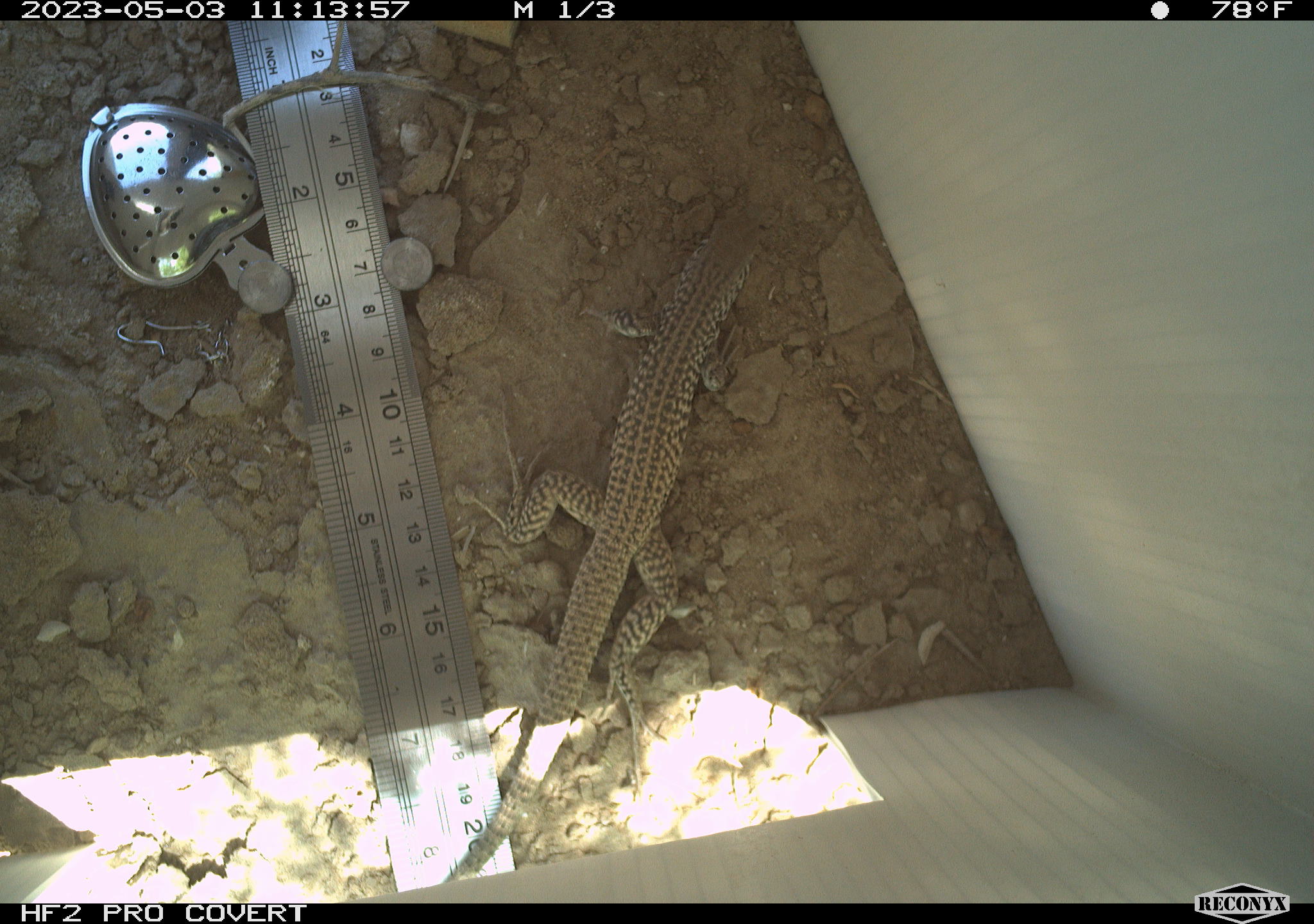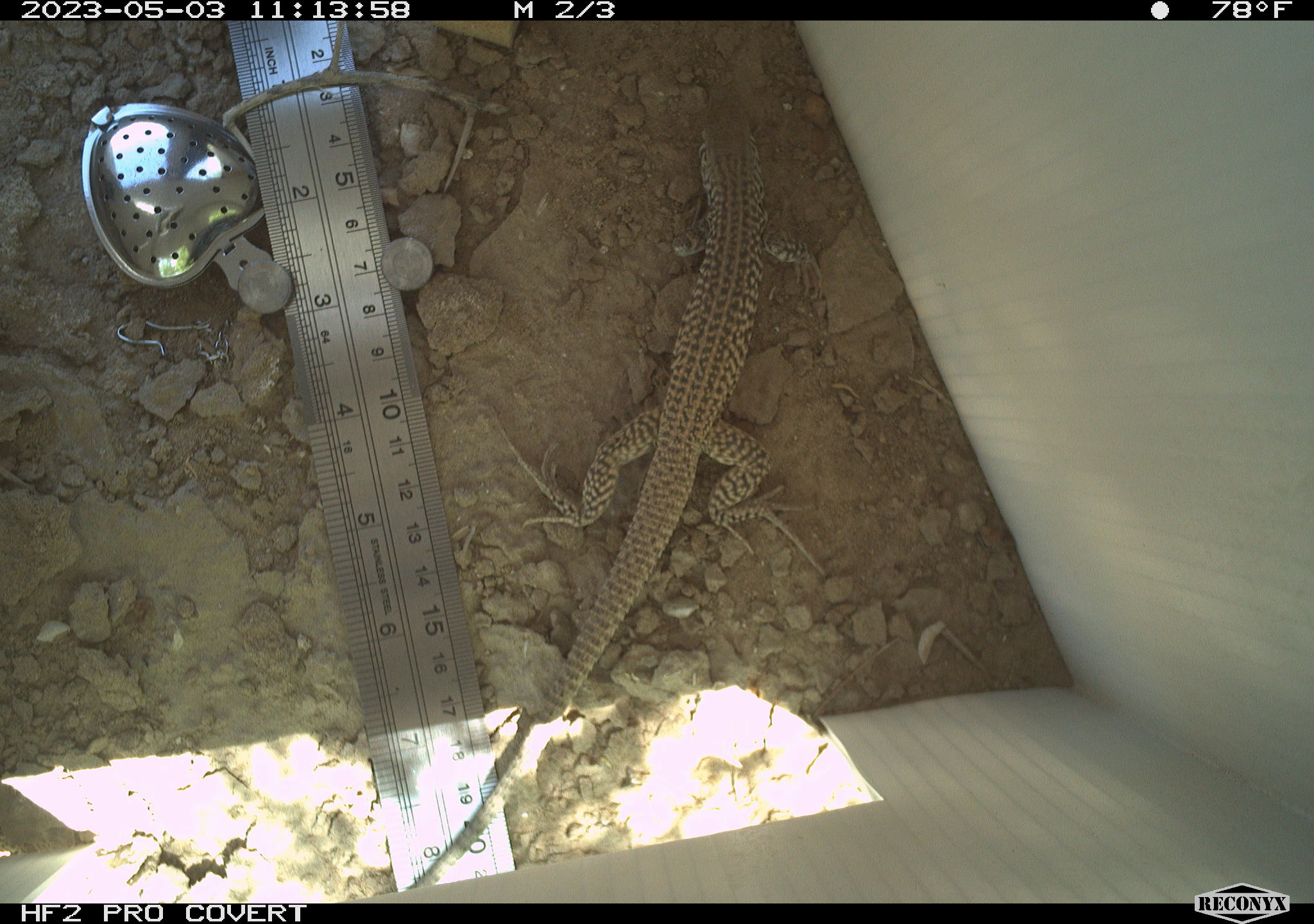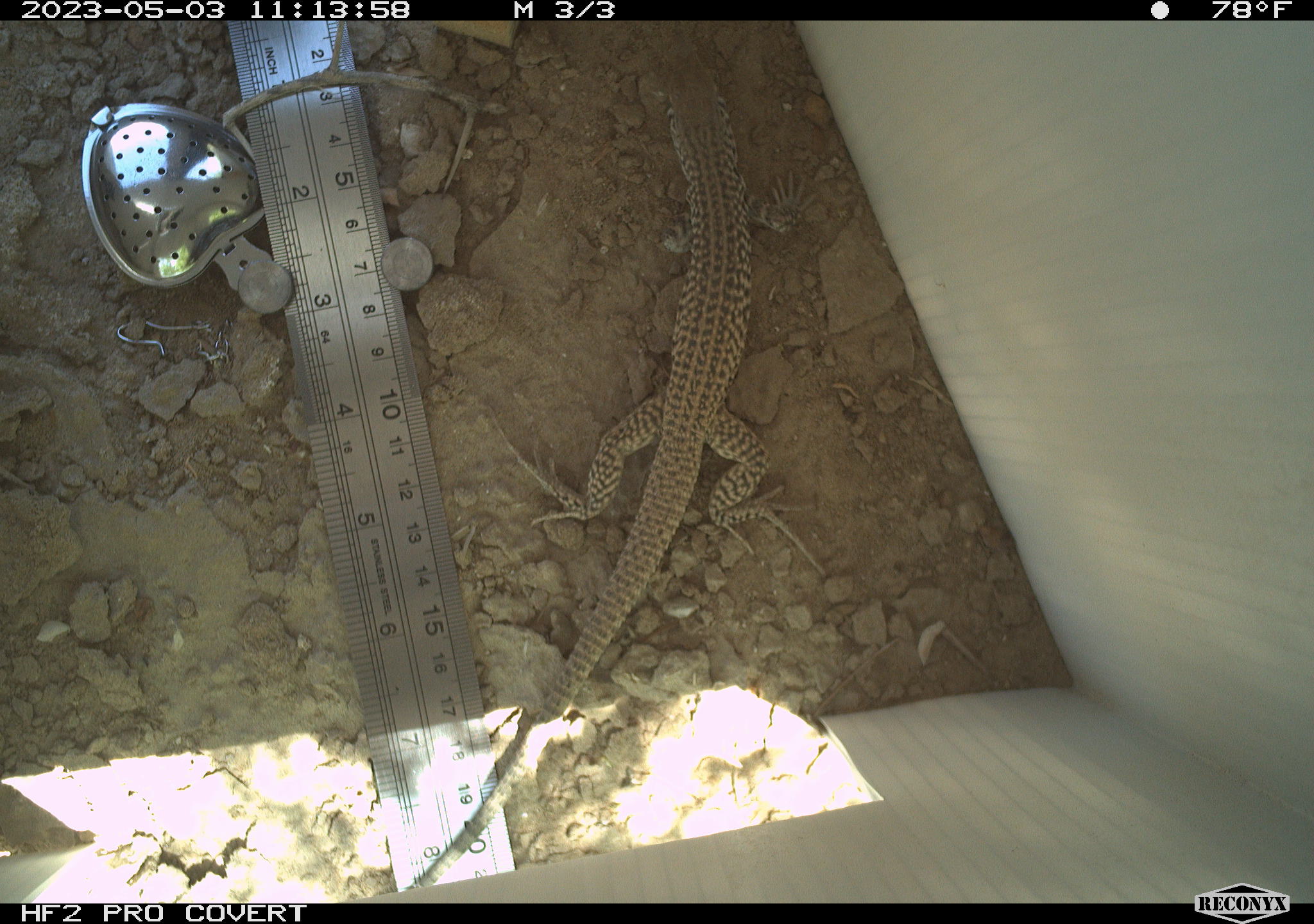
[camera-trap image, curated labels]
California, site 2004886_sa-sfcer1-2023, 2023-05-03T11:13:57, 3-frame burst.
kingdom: Animalia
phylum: Chordata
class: Reptilia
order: Squamata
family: Teiidae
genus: Aspidoscelis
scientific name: Aspidoscelis tigris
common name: western whiptail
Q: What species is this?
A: Western whiptail (Aspidoscelis tigris).